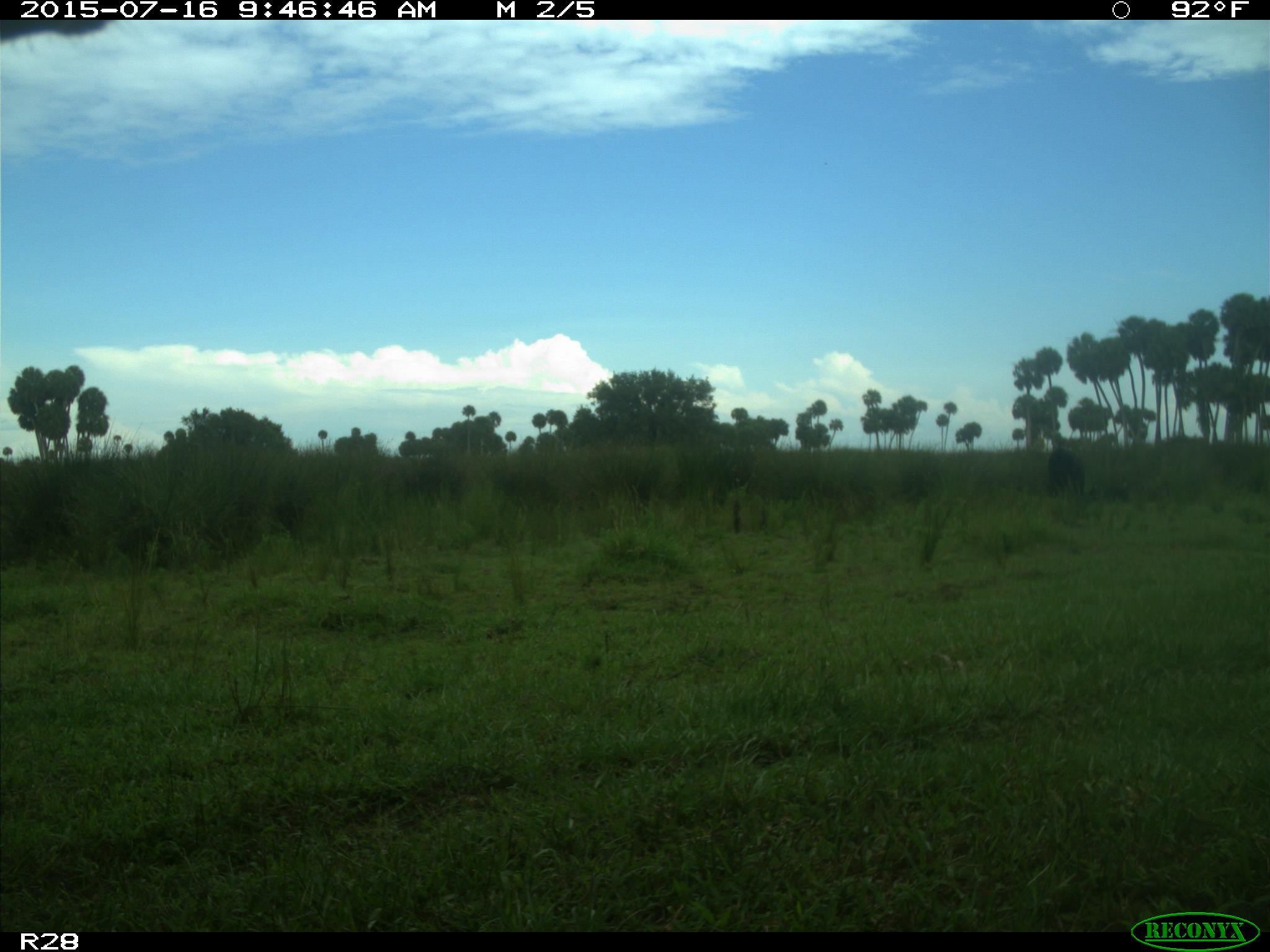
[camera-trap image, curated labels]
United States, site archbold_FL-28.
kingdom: Animalia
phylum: Chordata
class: Mammalia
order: Artiodactyla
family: Bovidae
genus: Bos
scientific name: Bos taurus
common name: domestic cow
Bos taurus (domestic cow).